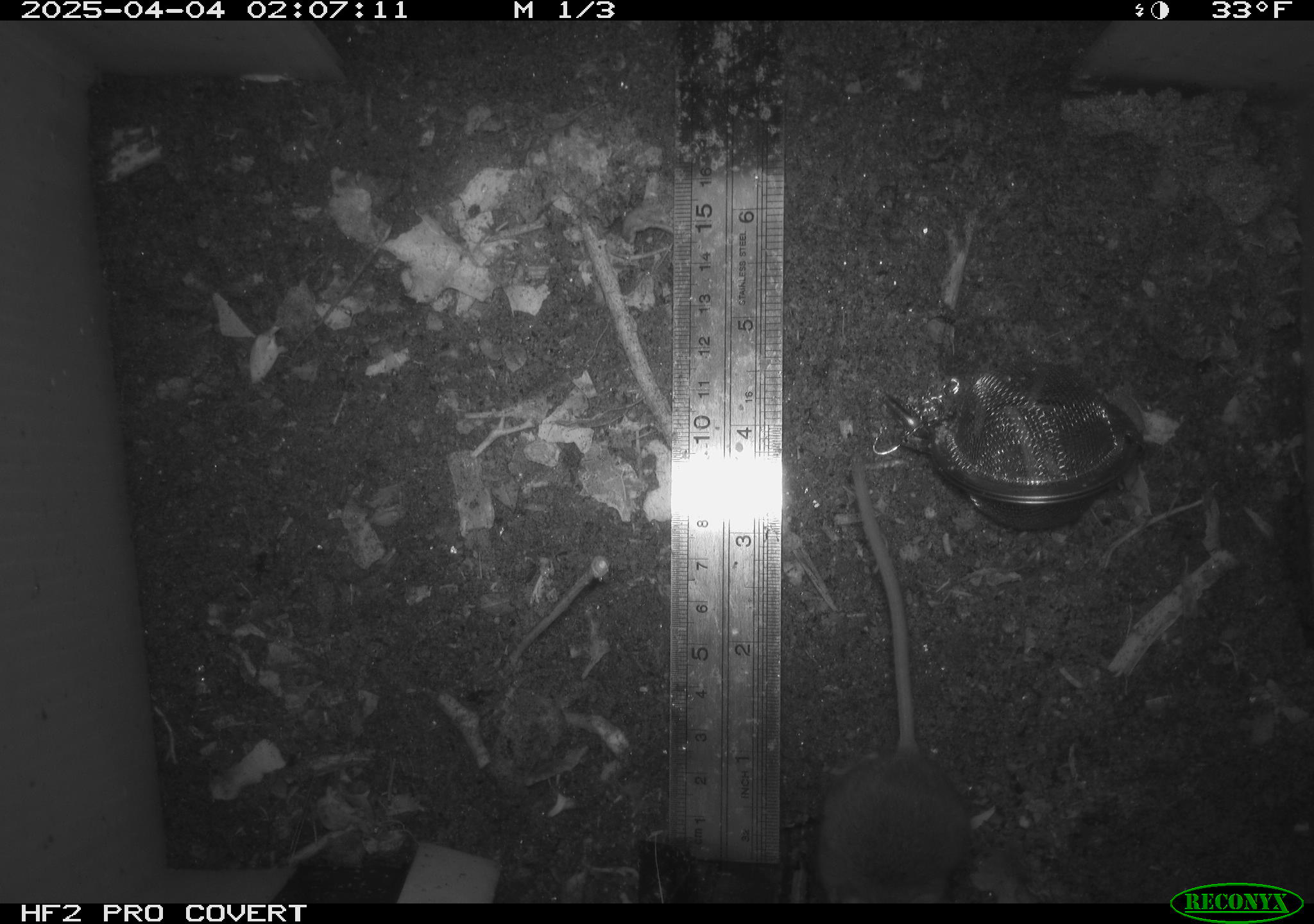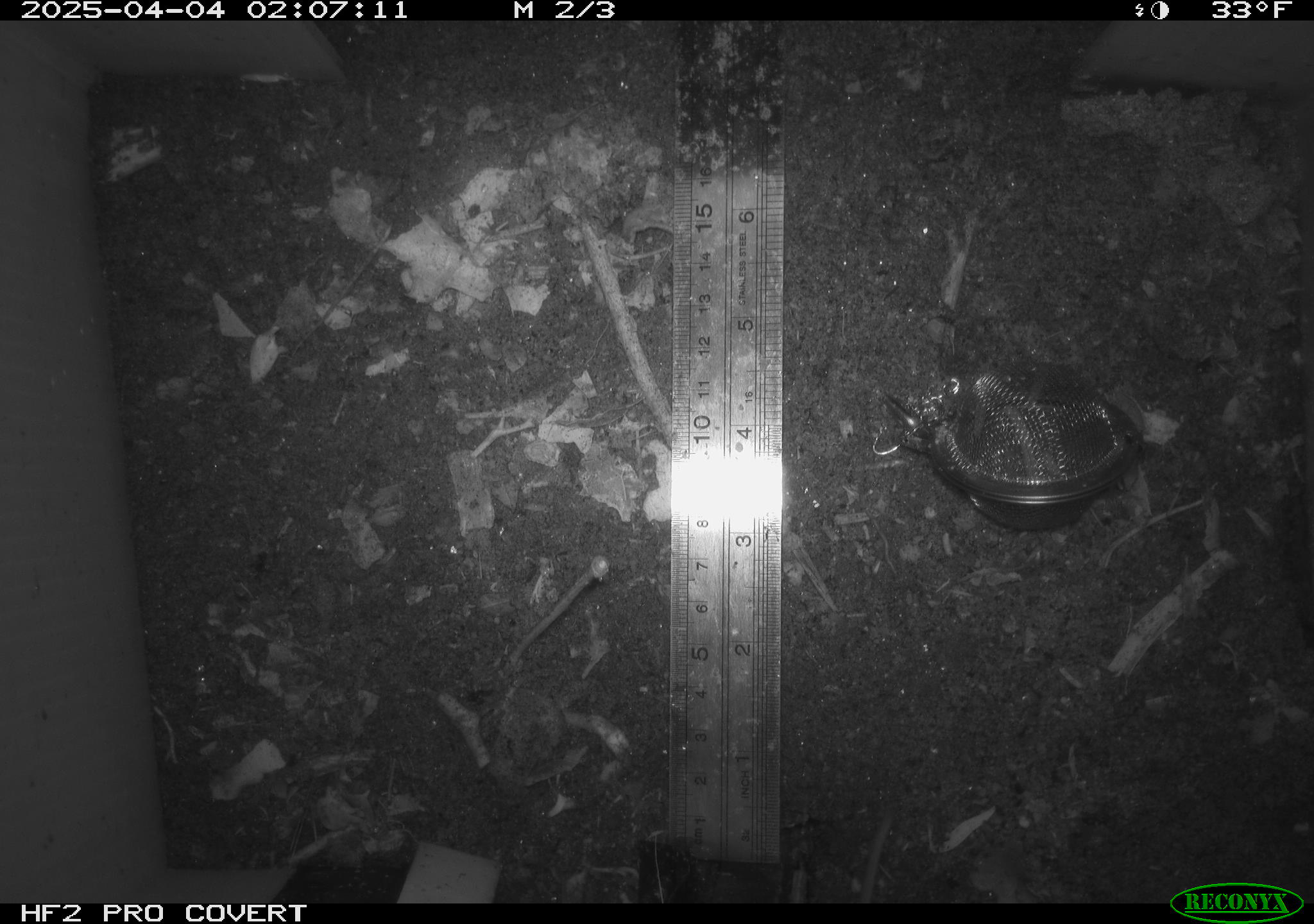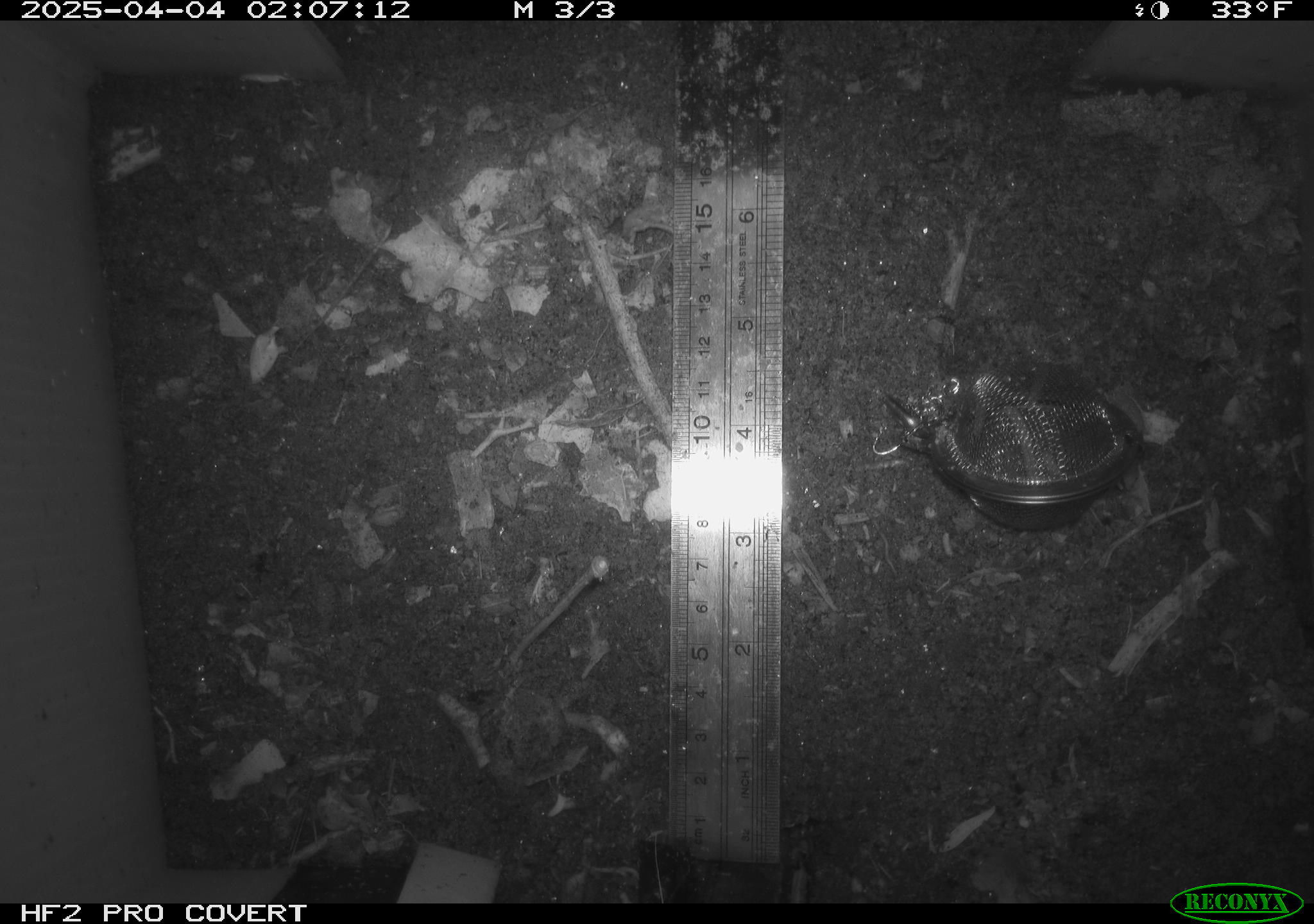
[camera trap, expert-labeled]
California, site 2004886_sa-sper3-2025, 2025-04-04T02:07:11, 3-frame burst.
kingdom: Animalia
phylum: Chordata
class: Mammalia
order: Rodentia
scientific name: Rodentia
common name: mouse species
Mouse species (Rodentia).